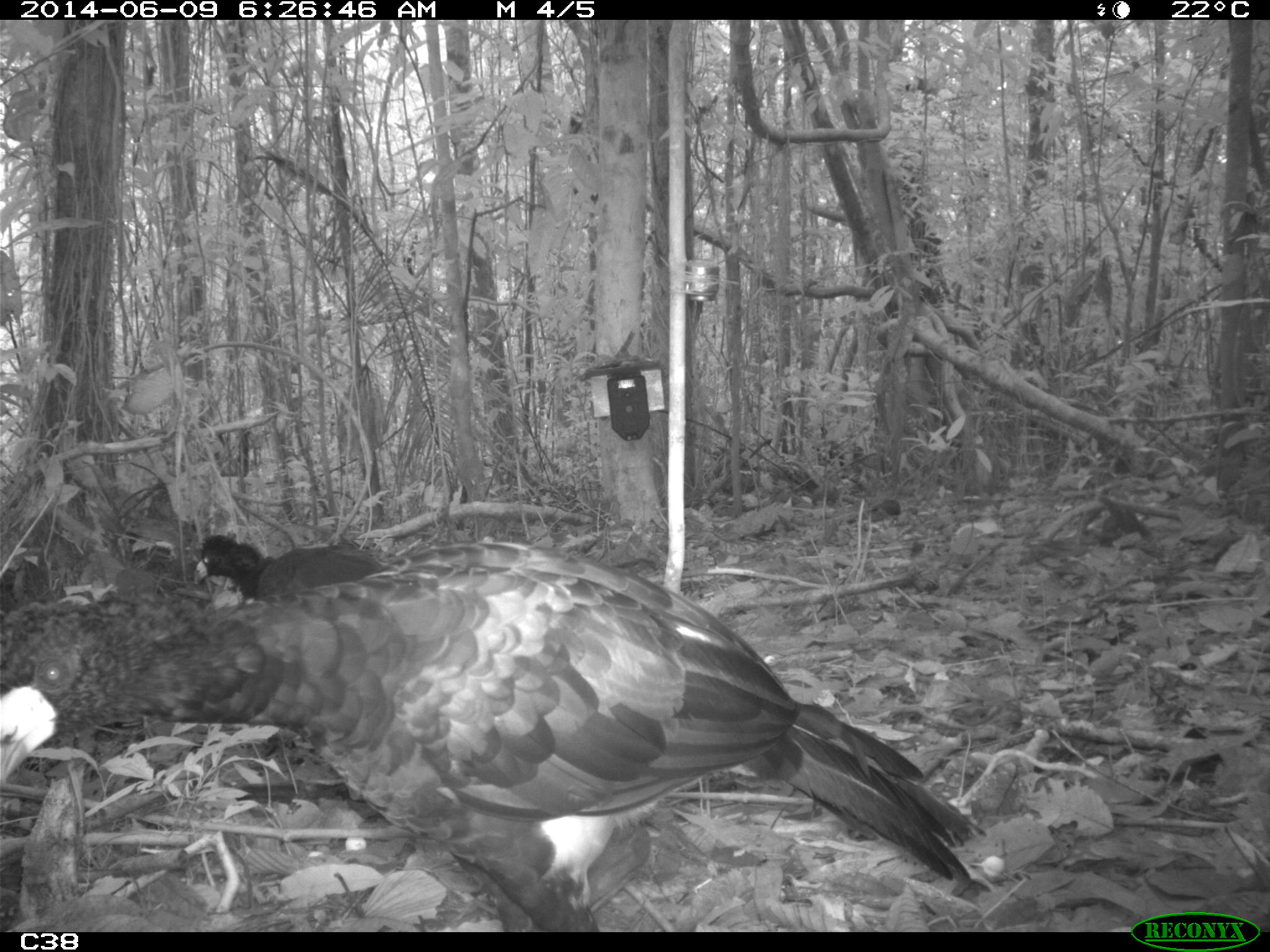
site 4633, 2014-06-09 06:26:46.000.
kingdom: Animalia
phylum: Chordata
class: Aves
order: Galliformes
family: Cracidae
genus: Crax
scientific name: Crax alector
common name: black curassow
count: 2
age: adult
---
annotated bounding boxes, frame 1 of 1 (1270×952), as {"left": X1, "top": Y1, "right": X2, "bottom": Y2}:
crax alector: {"left": 0, "top": 538, "right": 986, "bottom": 932}; {"left": 190, "top": 534, "right": 383, "bottom": 599}